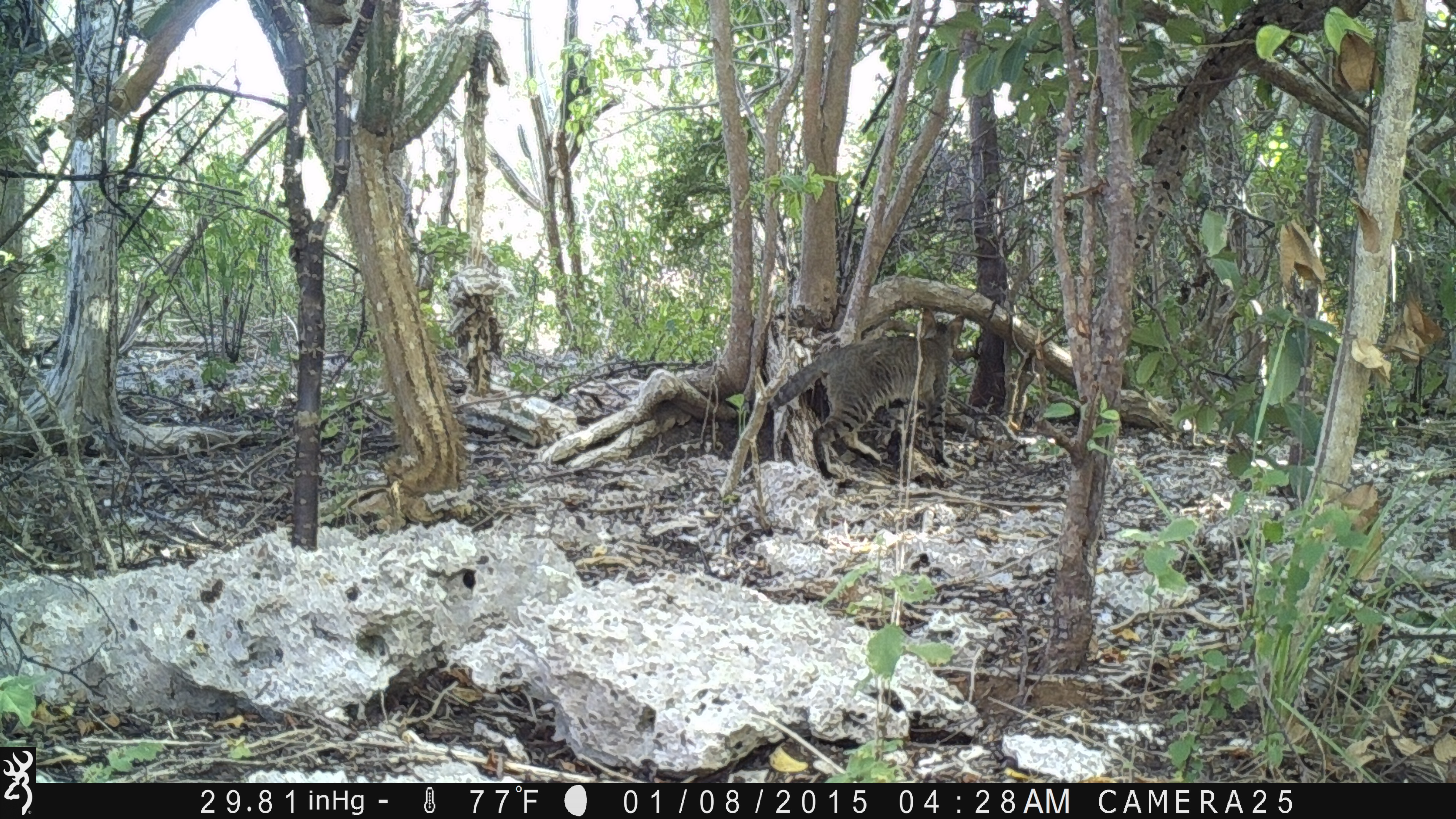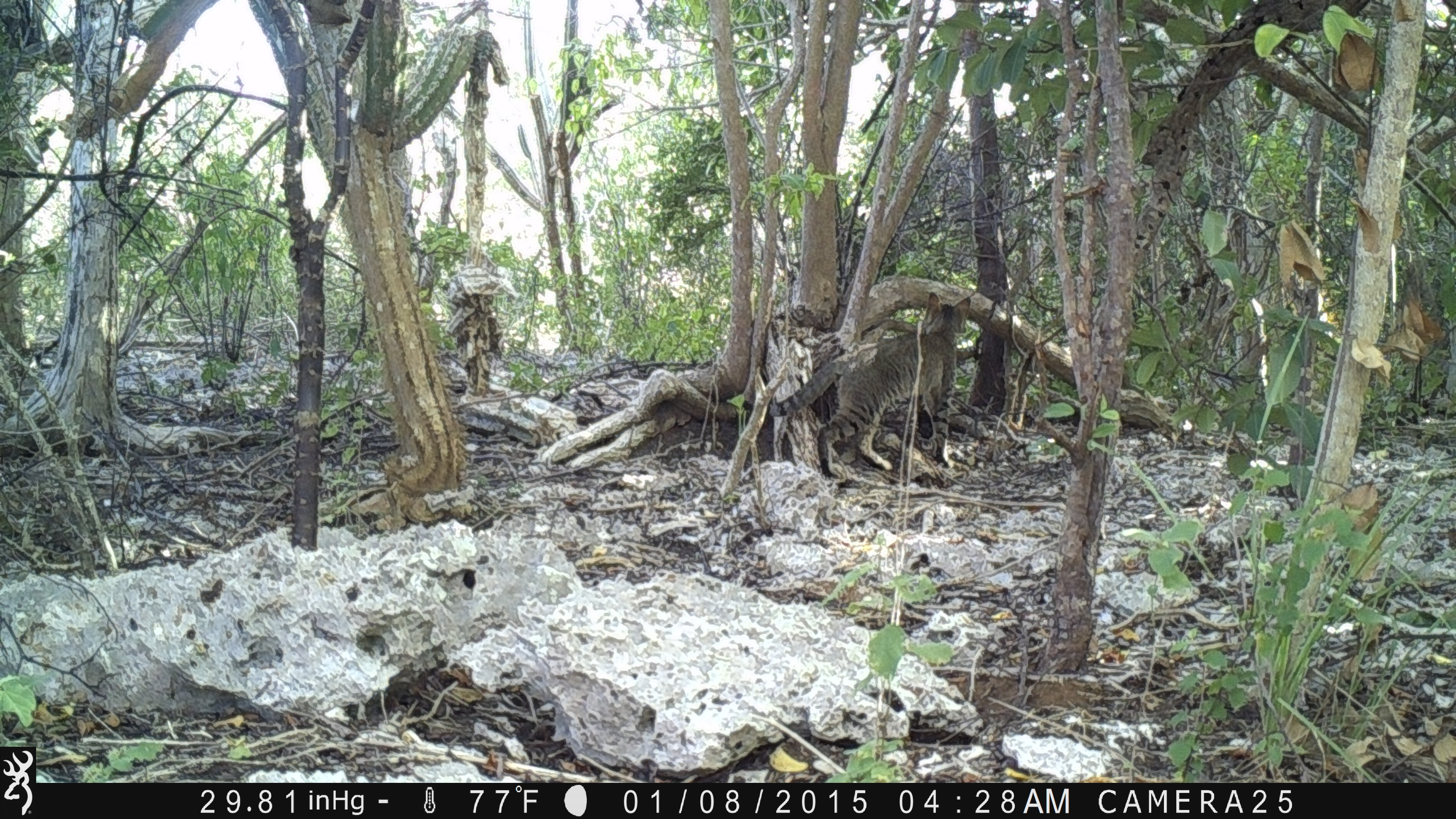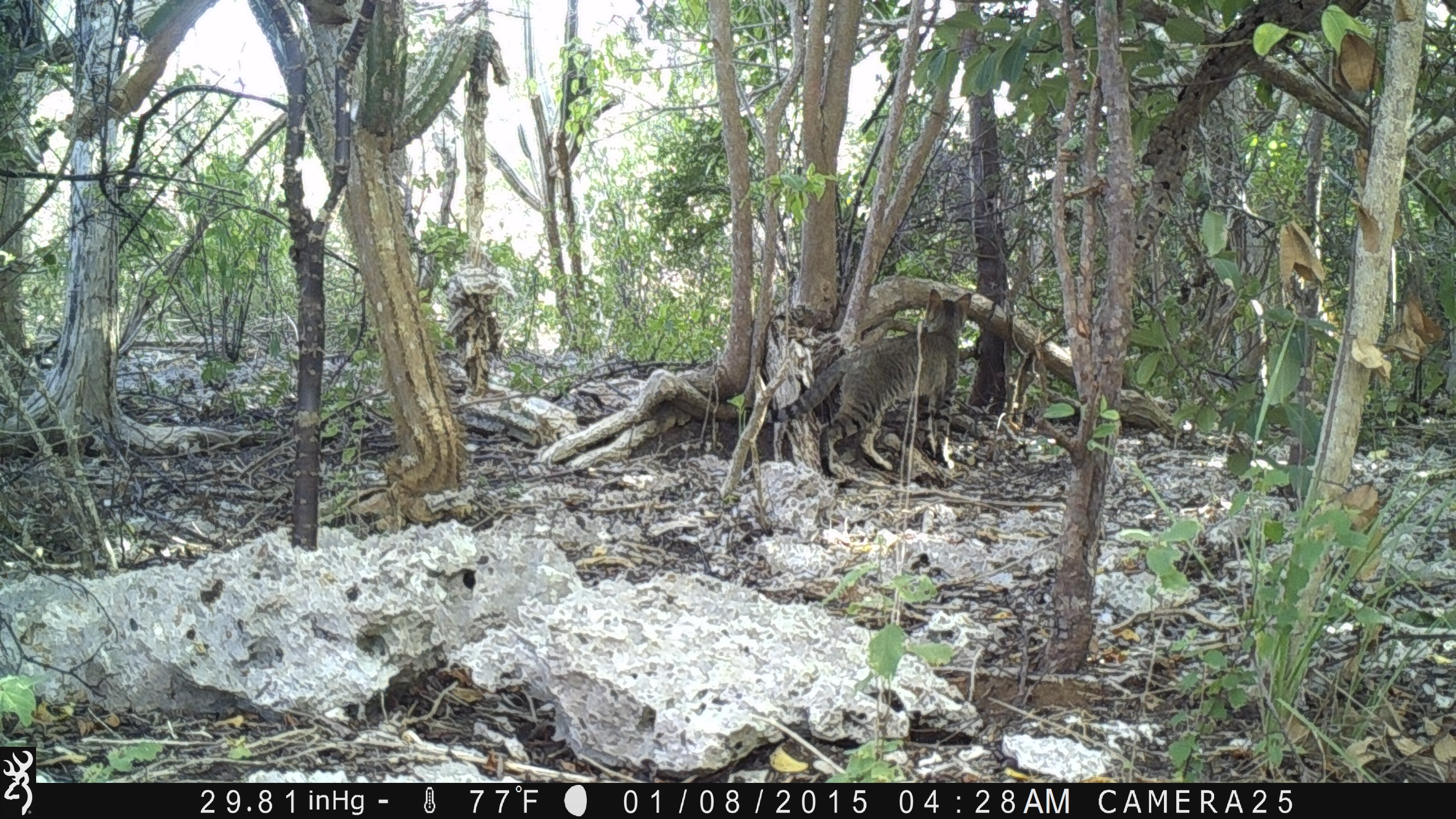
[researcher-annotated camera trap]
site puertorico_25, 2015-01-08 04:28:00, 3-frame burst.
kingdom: Animalia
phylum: Chordata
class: Mammalia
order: Carnivora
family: Felidae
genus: Felis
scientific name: Felis catus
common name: cat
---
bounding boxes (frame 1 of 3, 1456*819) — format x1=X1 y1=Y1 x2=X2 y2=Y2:
cat: x1=765 y1=314 x2=960 y2=490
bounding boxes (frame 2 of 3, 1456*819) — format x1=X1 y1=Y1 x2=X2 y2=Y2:
cat: x1=759 y1=289 x2=977 y2=480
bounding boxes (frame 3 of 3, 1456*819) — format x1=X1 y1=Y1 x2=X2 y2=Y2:
cat: x1=751 y1=287 x2=976 y2=484